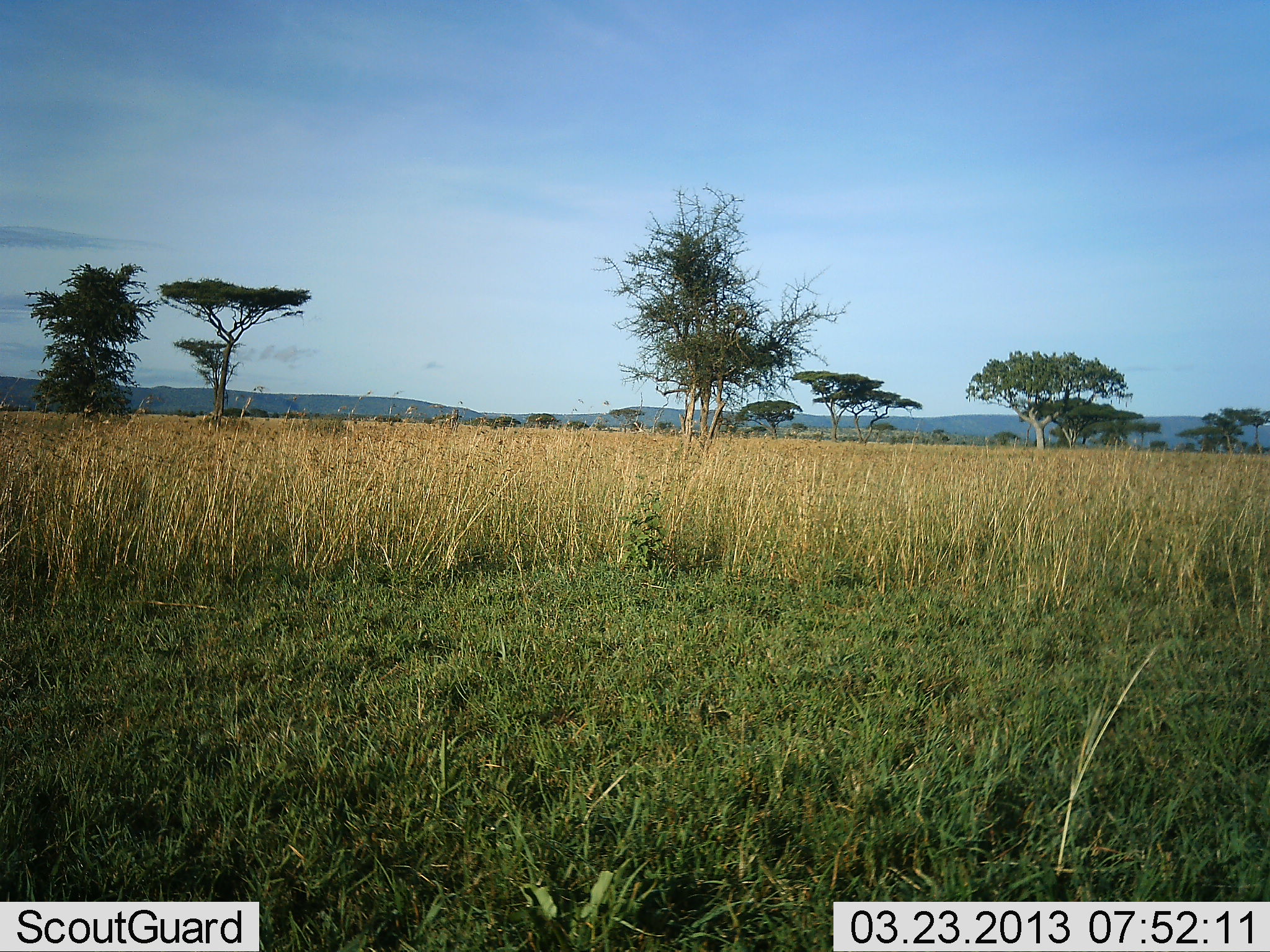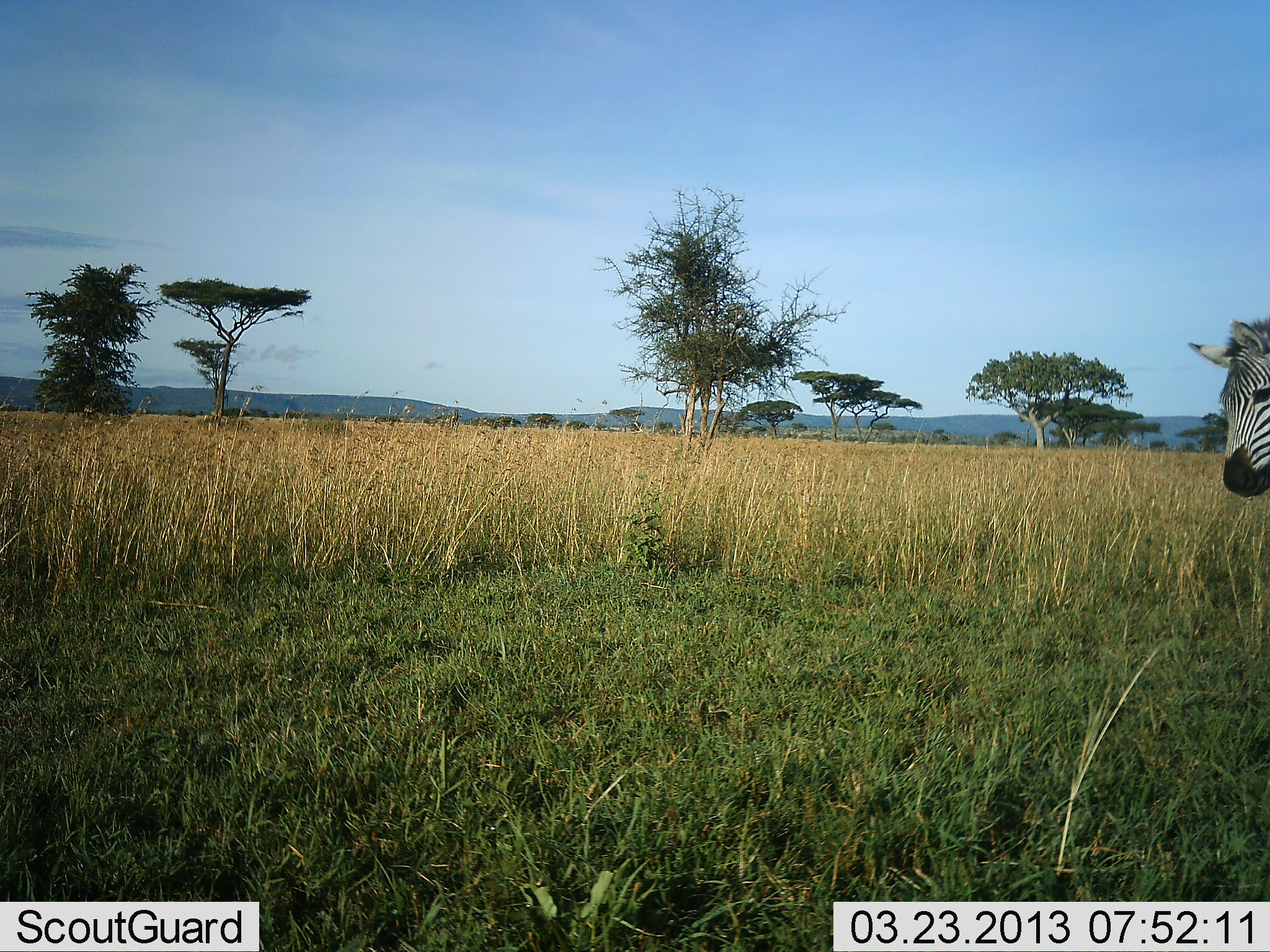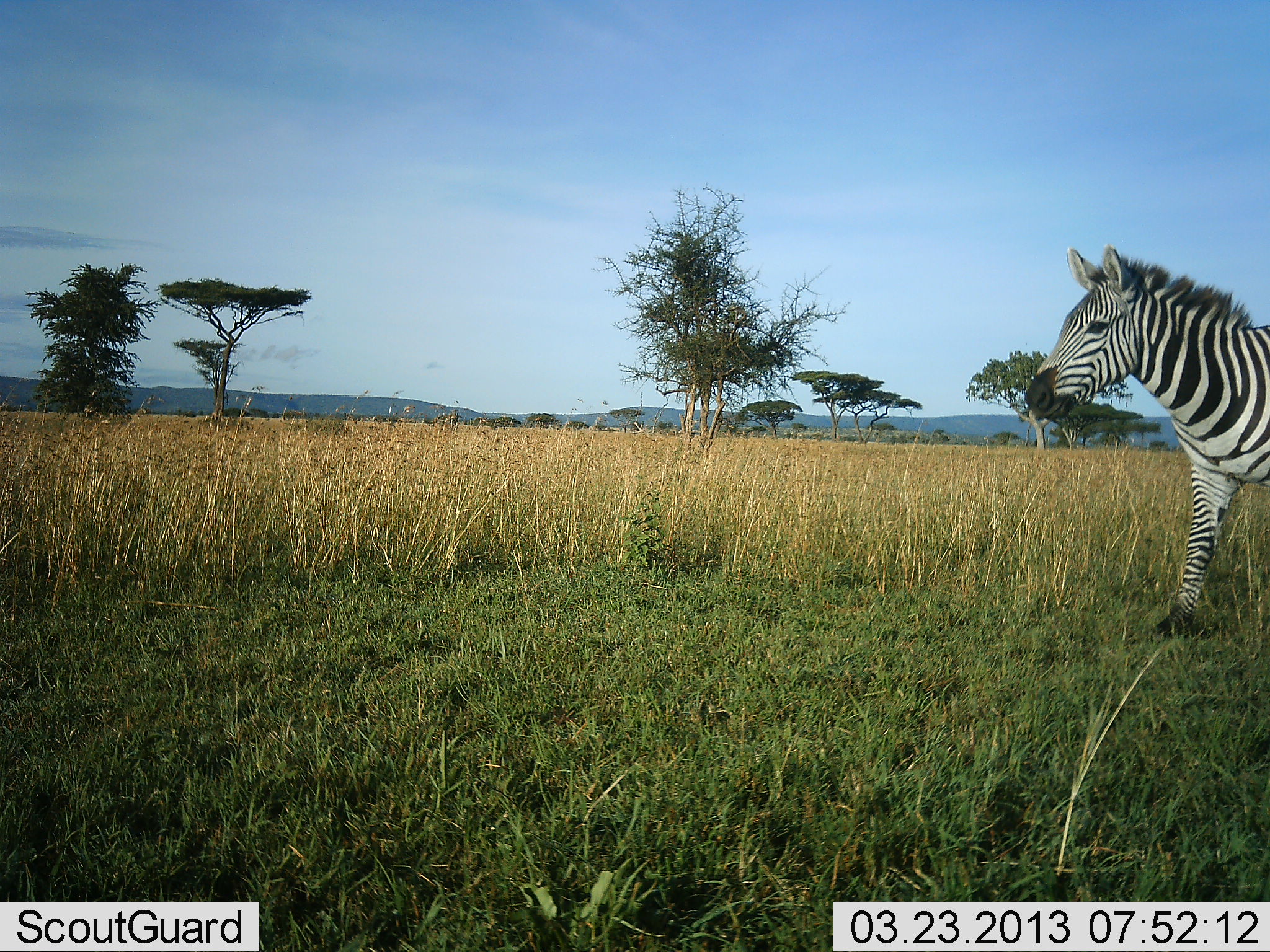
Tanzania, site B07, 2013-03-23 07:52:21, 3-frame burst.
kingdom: Animalia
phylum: Chordata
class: Mammalia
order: Perissodactyla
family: Equidae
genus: Equus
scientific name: Equus quagga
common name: plains zebra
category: zebra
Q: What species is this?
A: Zebra (plains zebra) (Equus quagga).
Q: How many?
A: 1.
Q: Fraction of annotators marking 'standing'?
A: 12%.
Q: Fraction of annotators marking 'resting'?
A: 0%.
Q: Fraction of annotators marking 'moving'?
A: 94%.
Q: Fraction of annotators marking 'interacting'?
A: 0%.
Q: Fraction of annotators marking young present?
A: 0%.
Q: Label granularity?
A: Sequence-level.